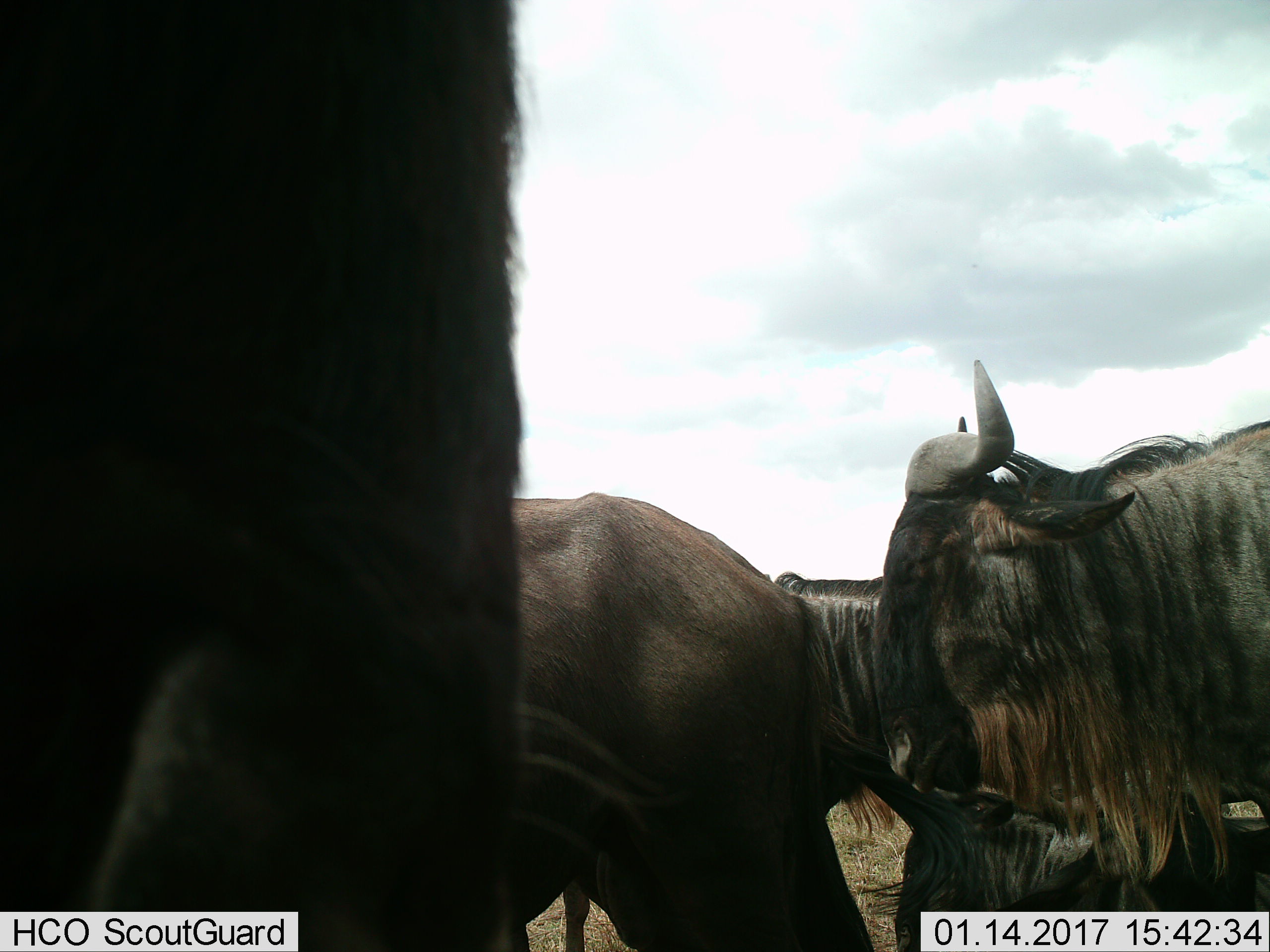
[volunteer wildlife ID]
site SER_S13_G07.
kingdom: Animalia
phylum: Chordata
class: Mammalia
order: Artiodactyla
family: Bovidae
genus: Connochaetes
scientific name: Connochaetes taurinus taurinus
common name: blue wildebeest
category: wildebeestblue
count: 5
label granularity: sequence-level